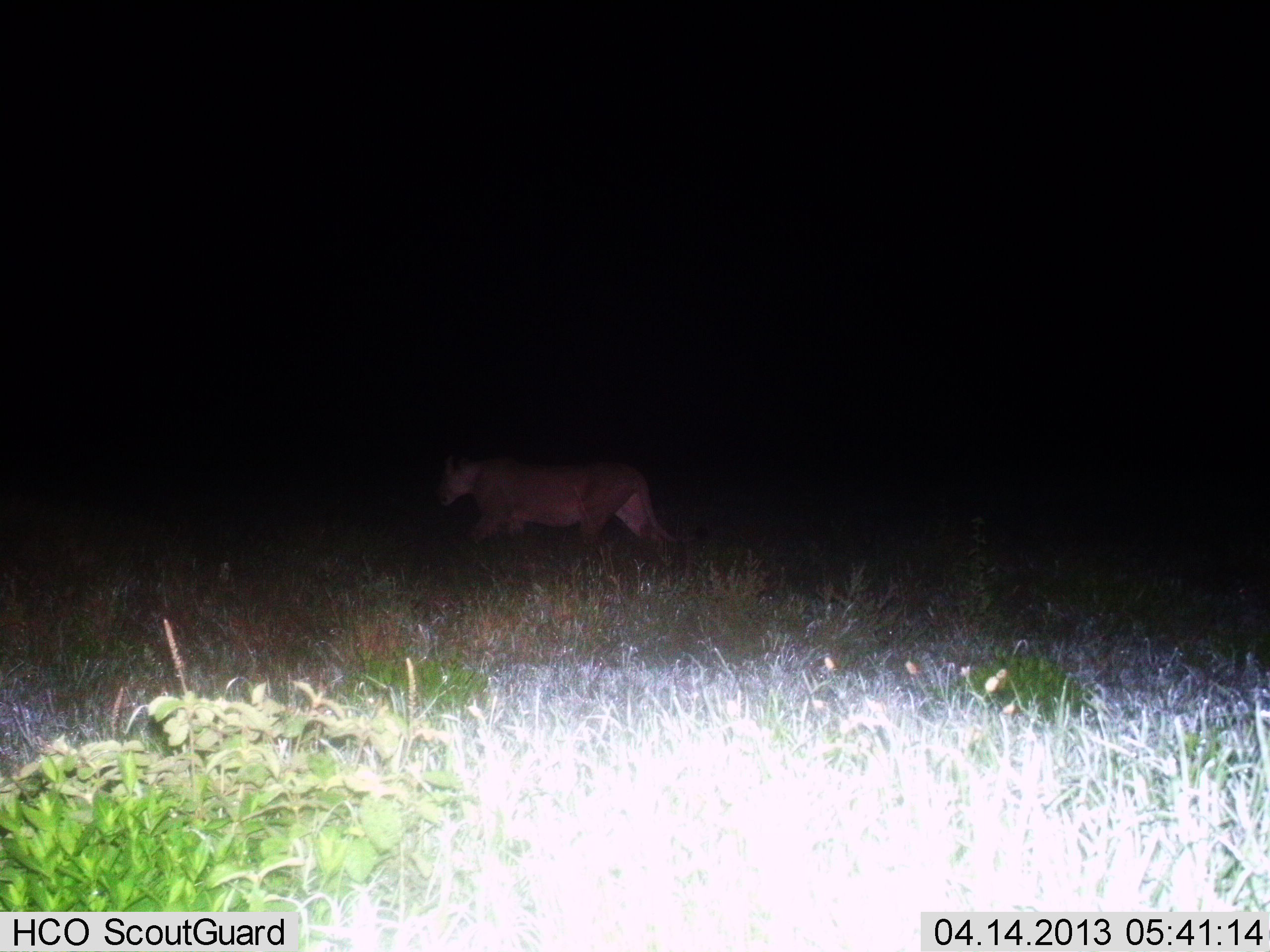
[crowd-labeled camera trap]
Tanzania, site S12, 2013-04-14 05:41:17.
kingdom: Animalia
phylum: Chordata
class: Mammalia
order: Carnivora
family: Felidae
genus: Panthera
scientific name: Panthera leo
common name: lion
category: lionfemale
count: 1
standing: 7%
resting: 0%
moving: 93%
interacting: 0%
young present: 0%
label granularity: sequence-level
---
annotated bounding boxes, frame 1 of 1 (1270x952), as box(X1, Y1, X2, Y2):
animal: box(437, 450, 709, 566)